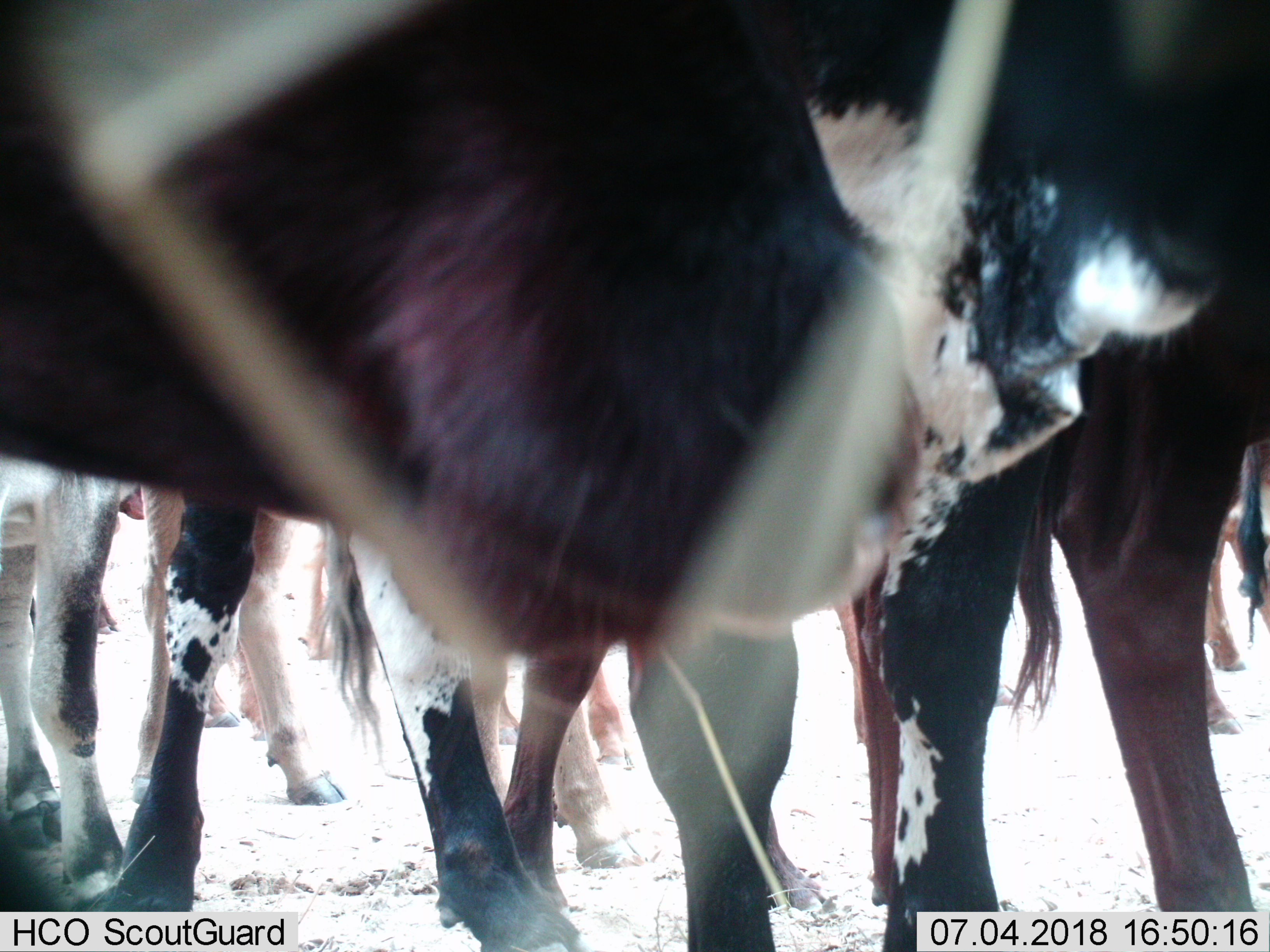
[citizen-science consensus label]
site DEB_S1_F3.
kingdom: Animalia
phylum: Chordata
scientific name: Vertebrata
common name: domestic animal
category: domesticanimal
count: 7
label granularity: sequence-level